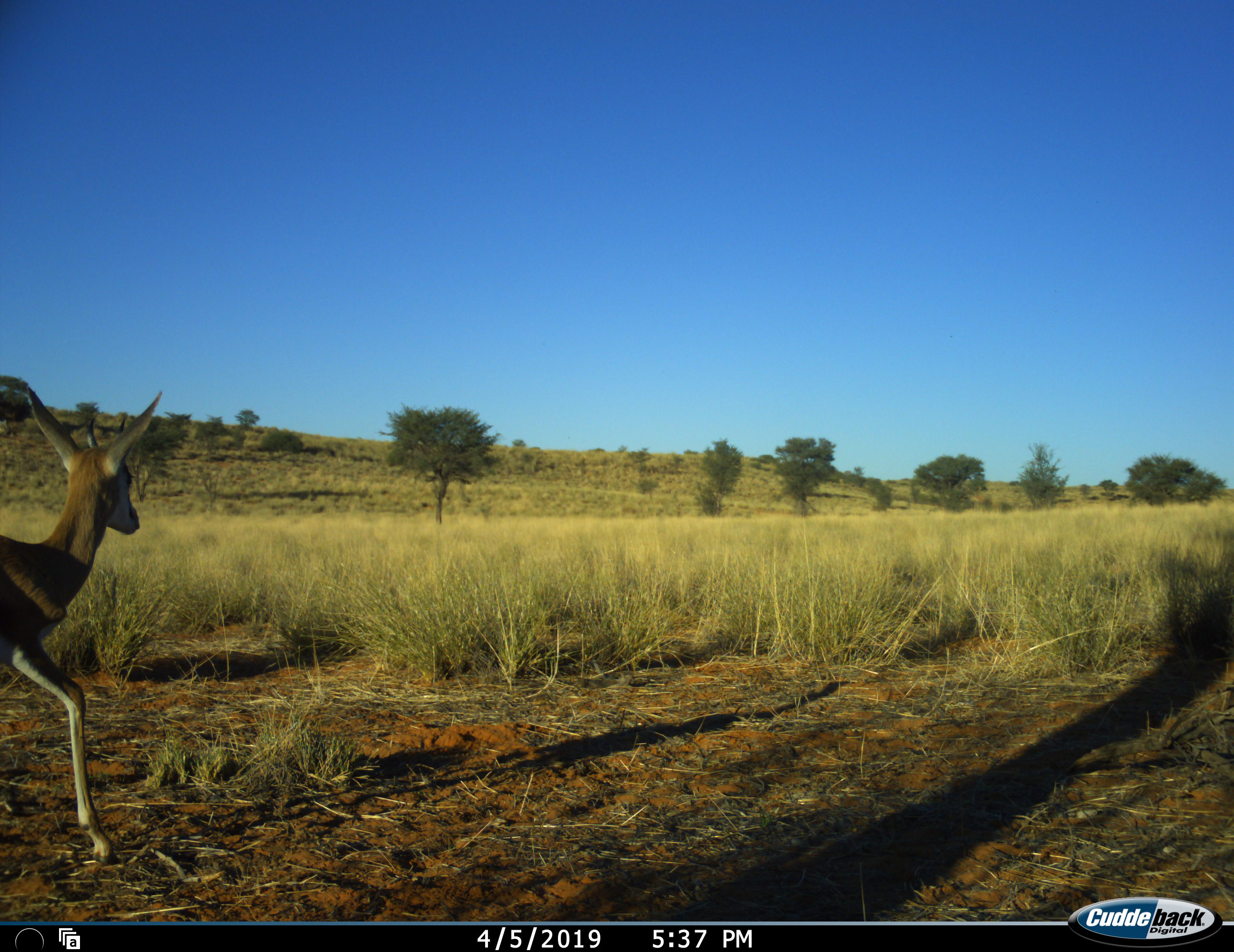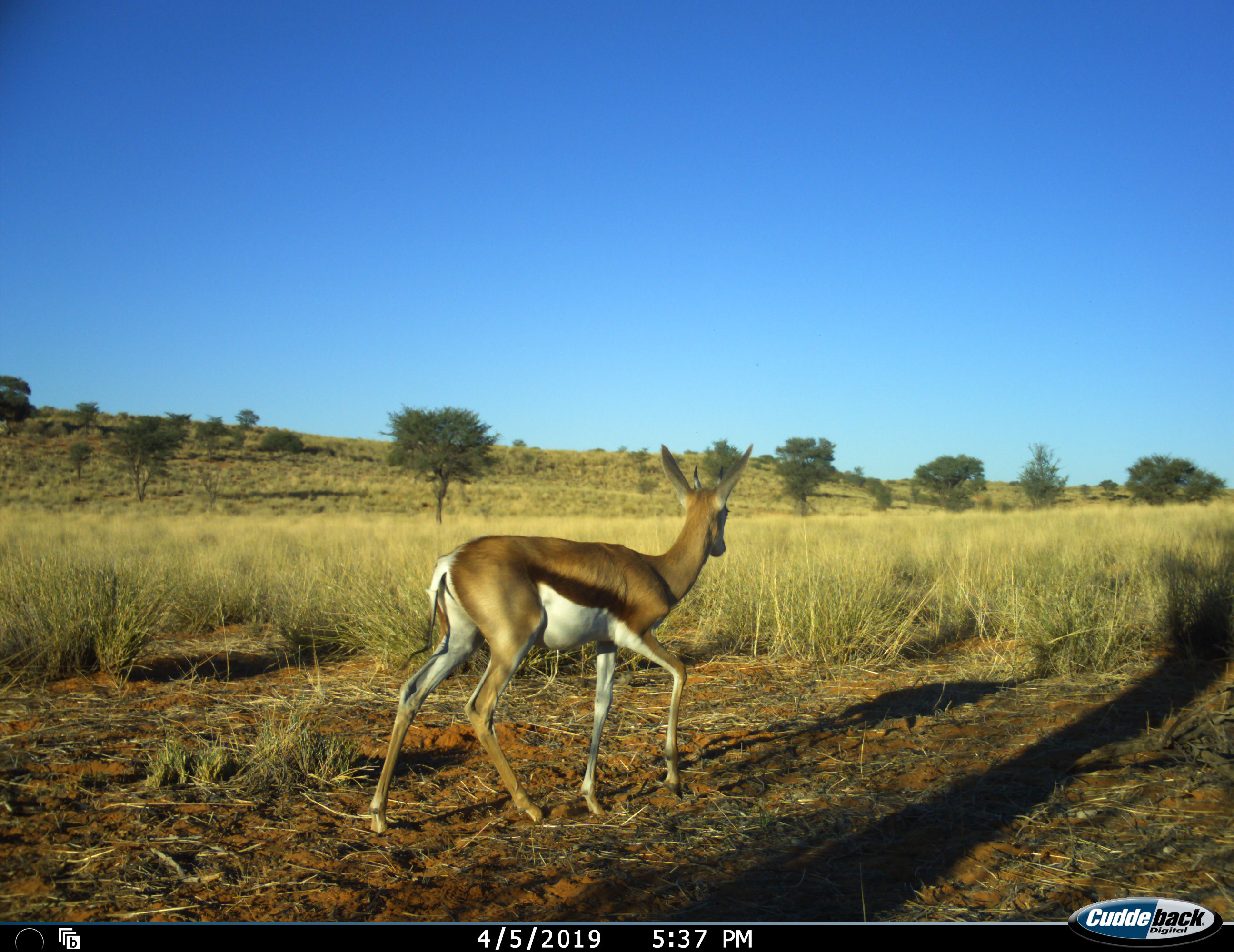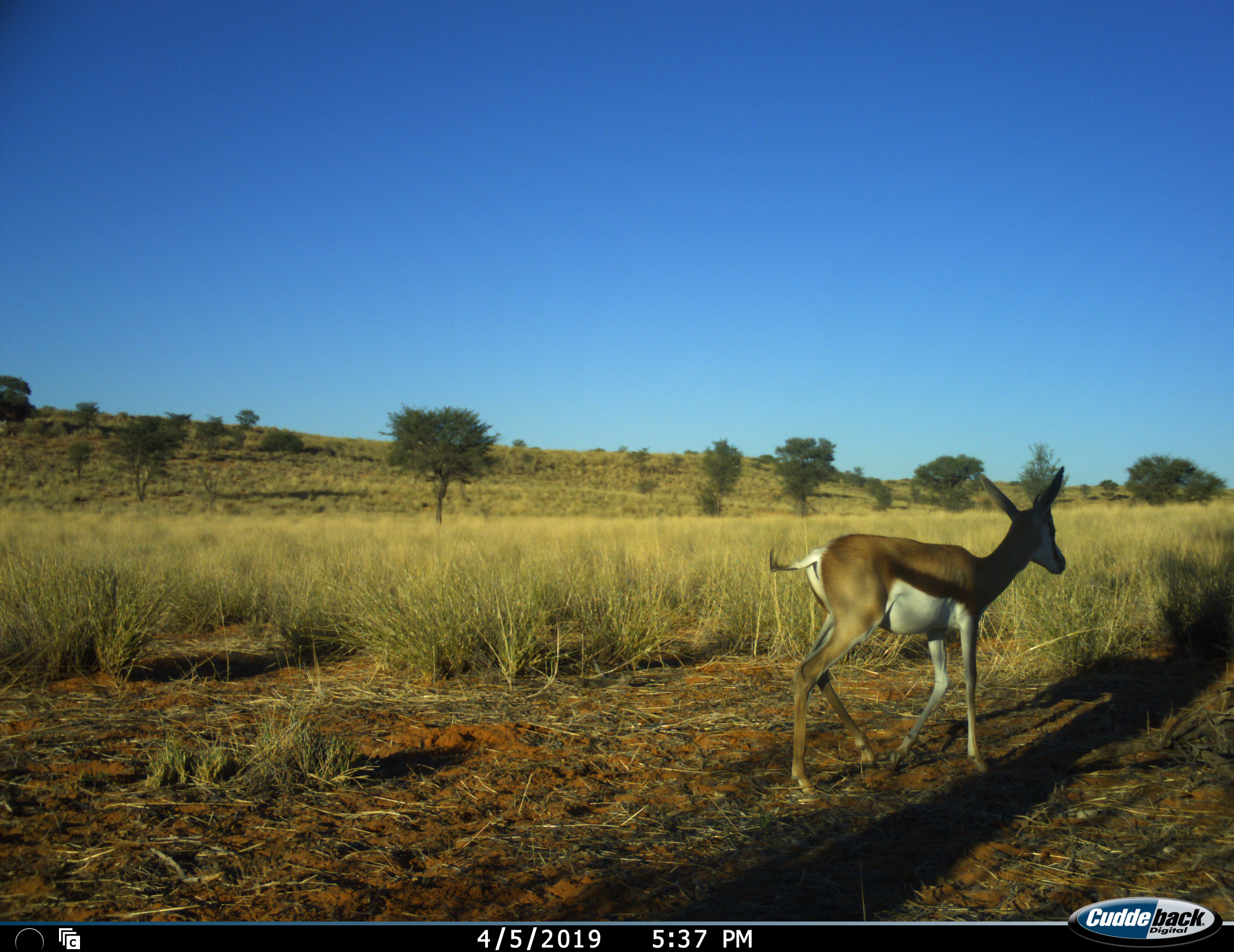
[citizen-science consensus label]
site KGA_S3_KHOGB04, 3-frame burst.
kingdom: Animalia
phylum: Chordata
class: Mammalia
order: Artiodactyla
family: Bovidae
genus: Antidorcas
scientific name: Antidorcas marsupialis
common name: springbok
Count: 1.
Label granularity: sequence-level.